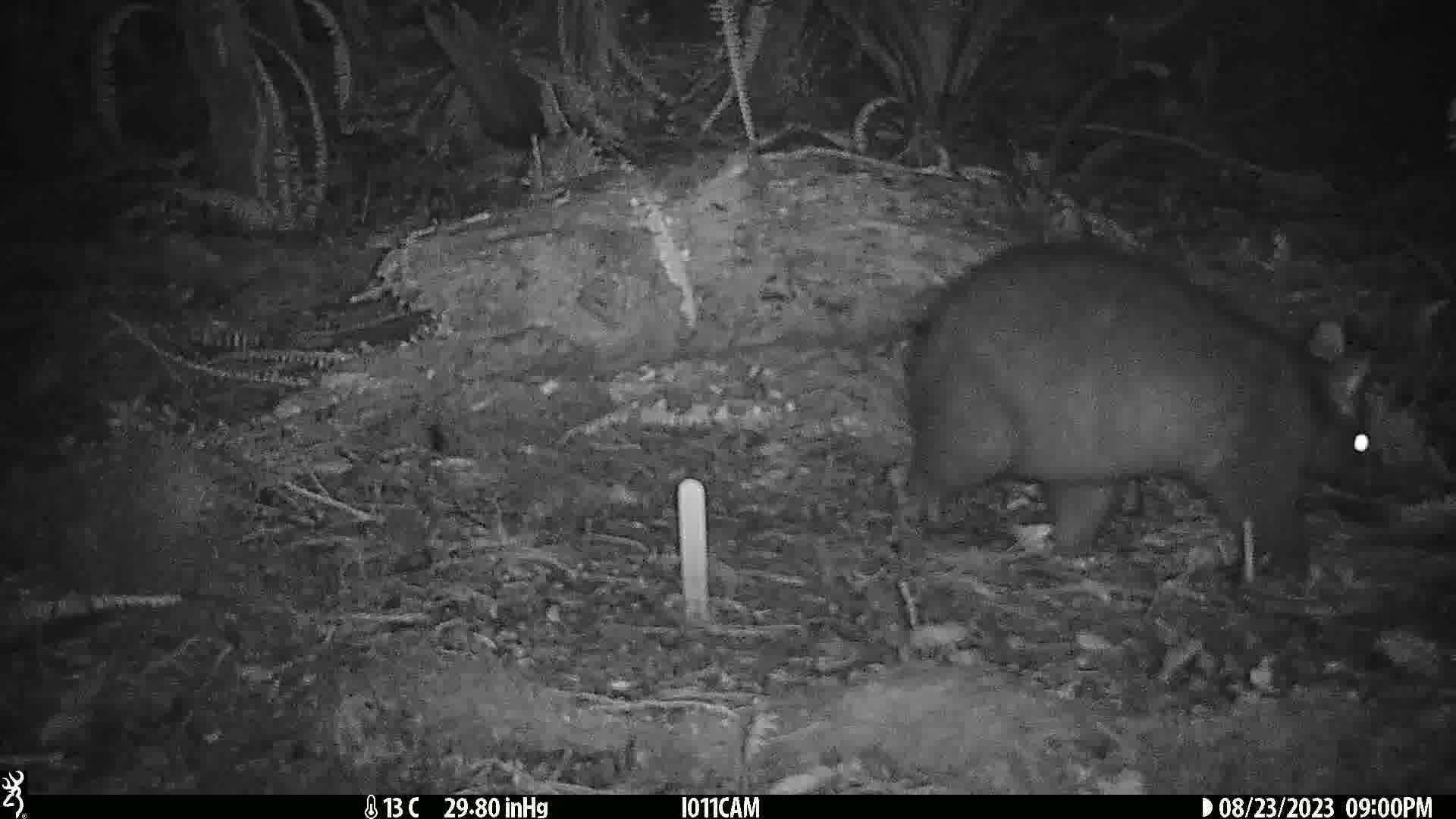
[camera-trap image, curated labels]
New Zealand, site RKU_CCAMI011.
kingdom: Animalia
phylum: Chordata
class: Mammalia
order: Diprotodontia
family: Phalangeridae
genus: Trichosurus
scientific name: Trichosurus vulpecula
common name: common brushtail possum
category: possum